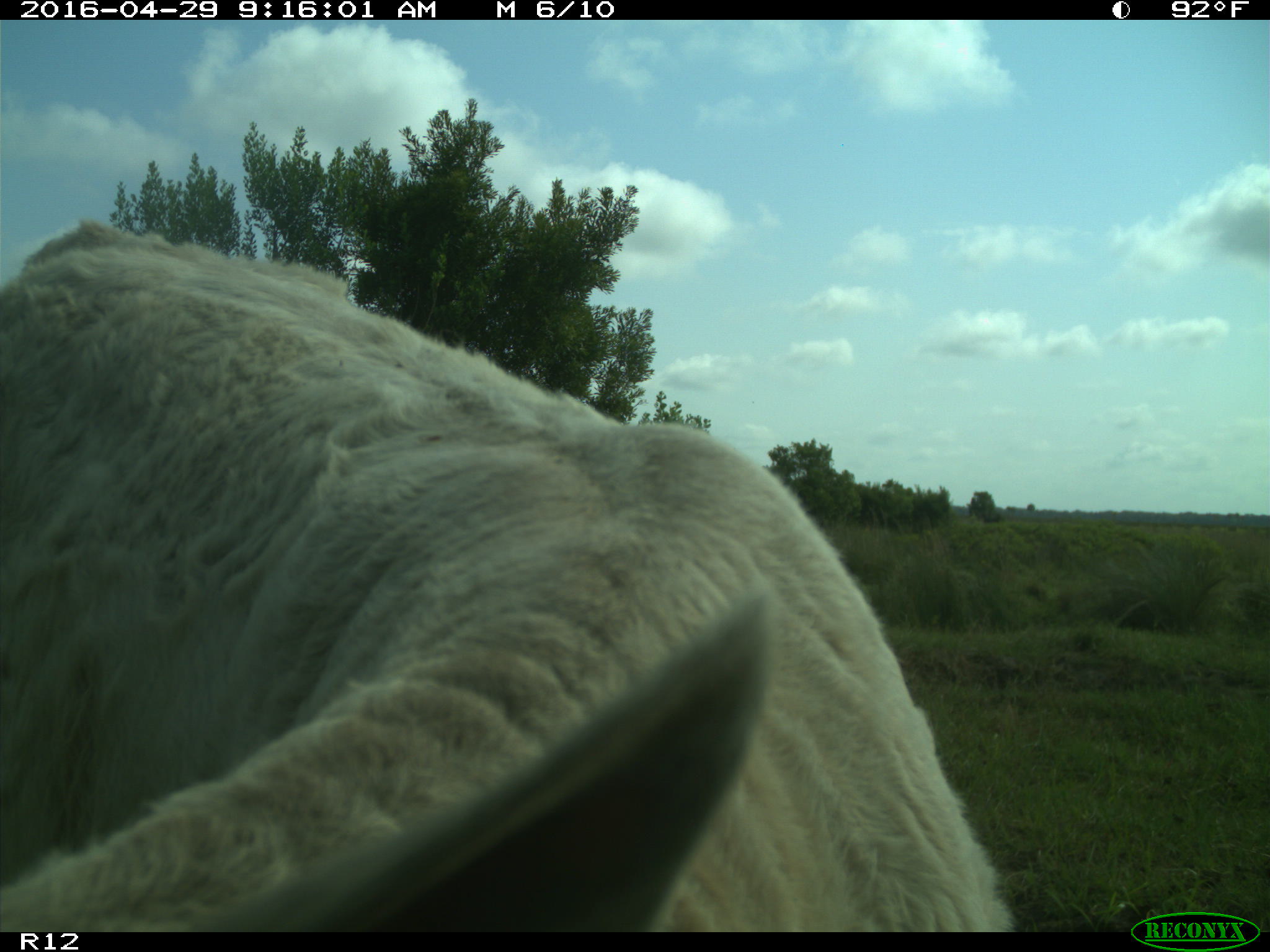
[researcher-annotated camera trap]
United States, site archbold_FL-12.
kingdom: Animalia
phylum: Chordata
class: Mammalia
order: Artiodactyla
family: Bovidae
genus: Bos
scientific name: Bos taurus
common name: domestic cow